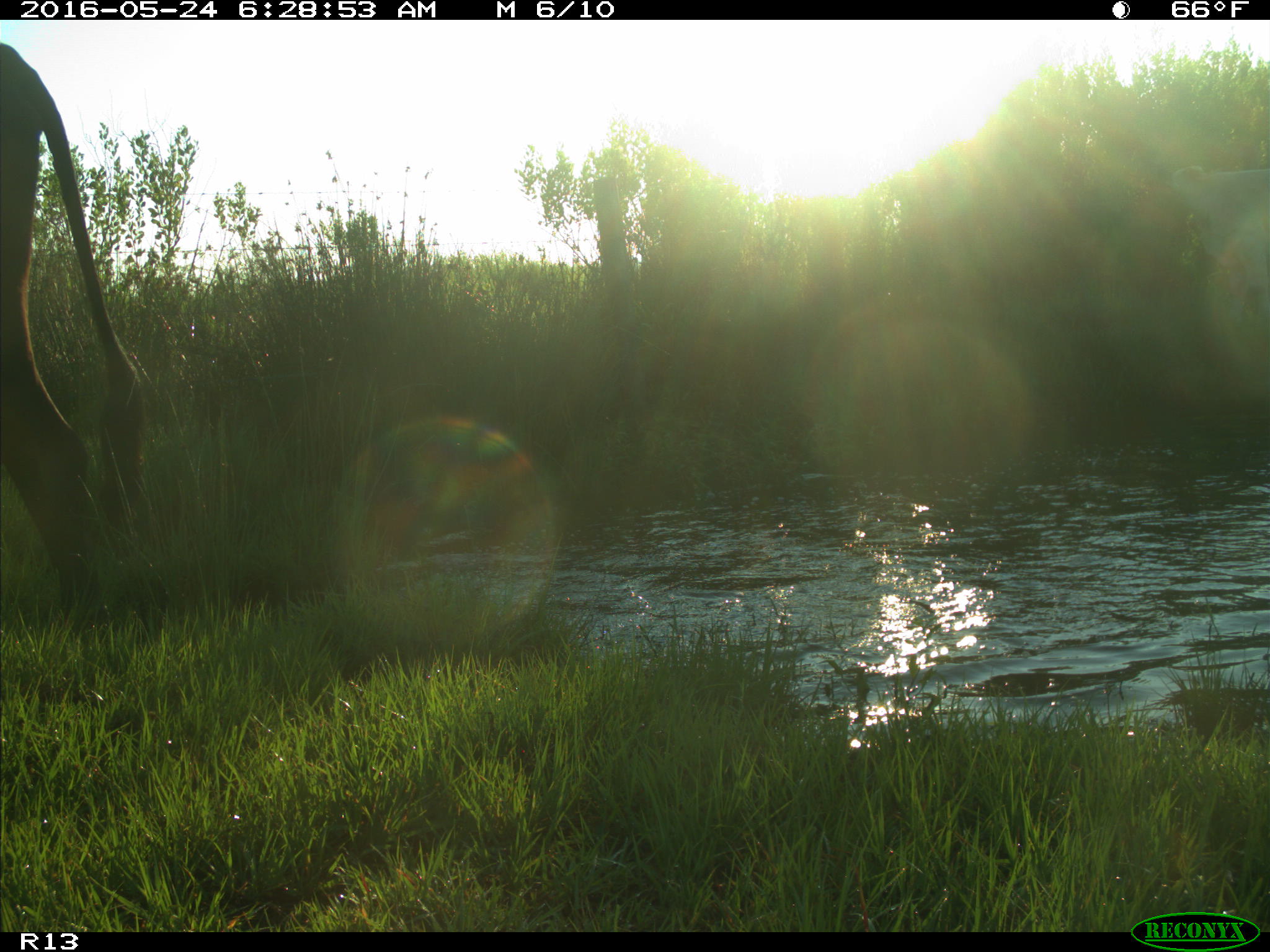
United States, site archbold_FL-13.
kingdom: Animalia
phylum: Chordata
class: Mammalia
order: Artiodactyla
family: Bovidae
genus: Bos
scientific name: Bos taurus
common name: domestic cow